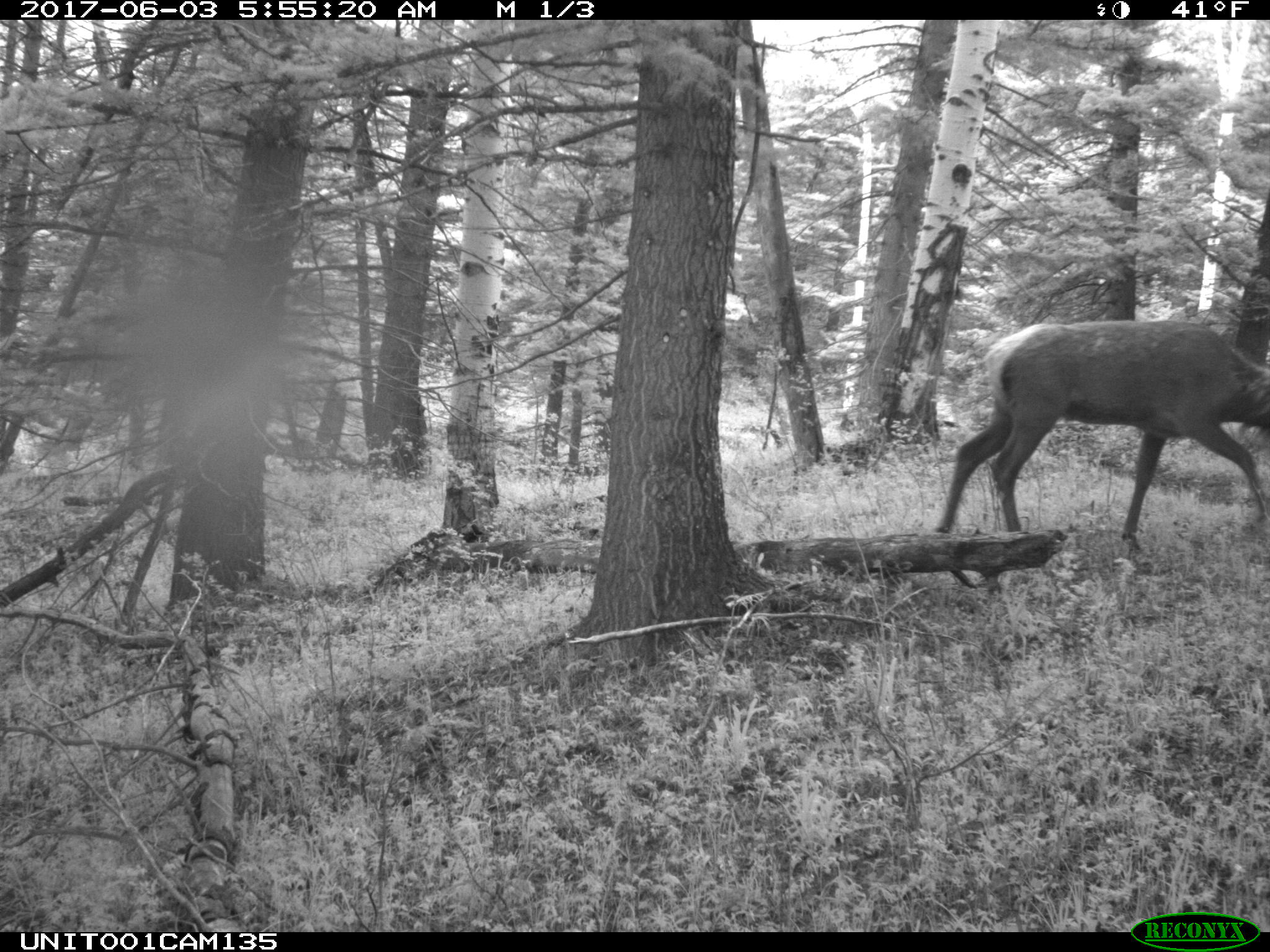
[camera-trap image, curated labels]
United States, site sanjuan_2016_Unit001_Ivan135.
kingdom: Animalia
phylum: Chordata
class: Mammalia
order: Artiodactyla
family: Cervidae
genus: Cervus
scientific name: Cervus elaphus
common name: red deer